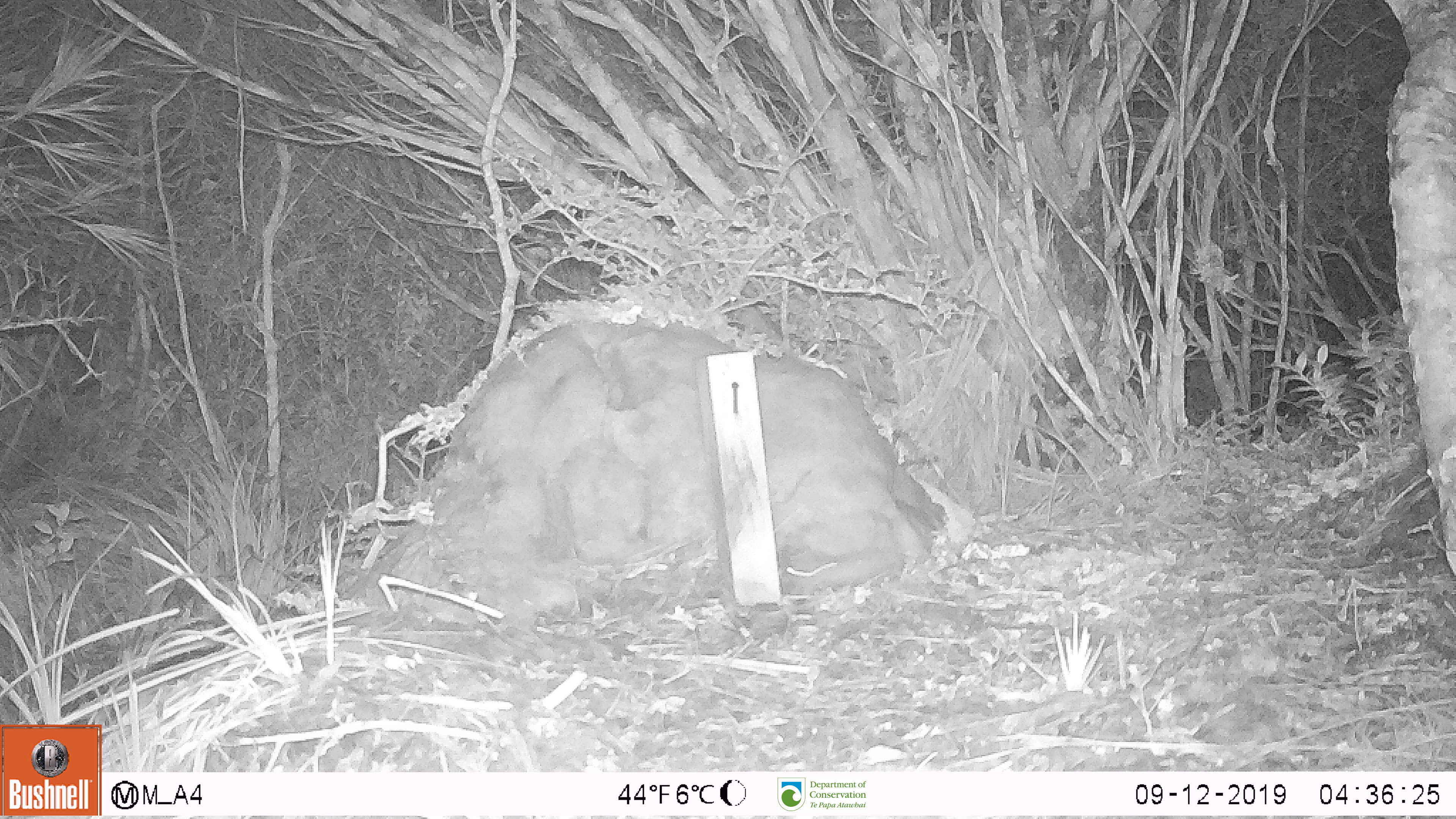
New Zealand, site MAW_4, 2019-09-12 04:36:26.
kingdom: Animalia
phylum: Chordata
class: Mammalia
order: Rodentia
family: Muridae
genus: Mus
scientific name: Mus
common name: mouse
Mouse (Mus).